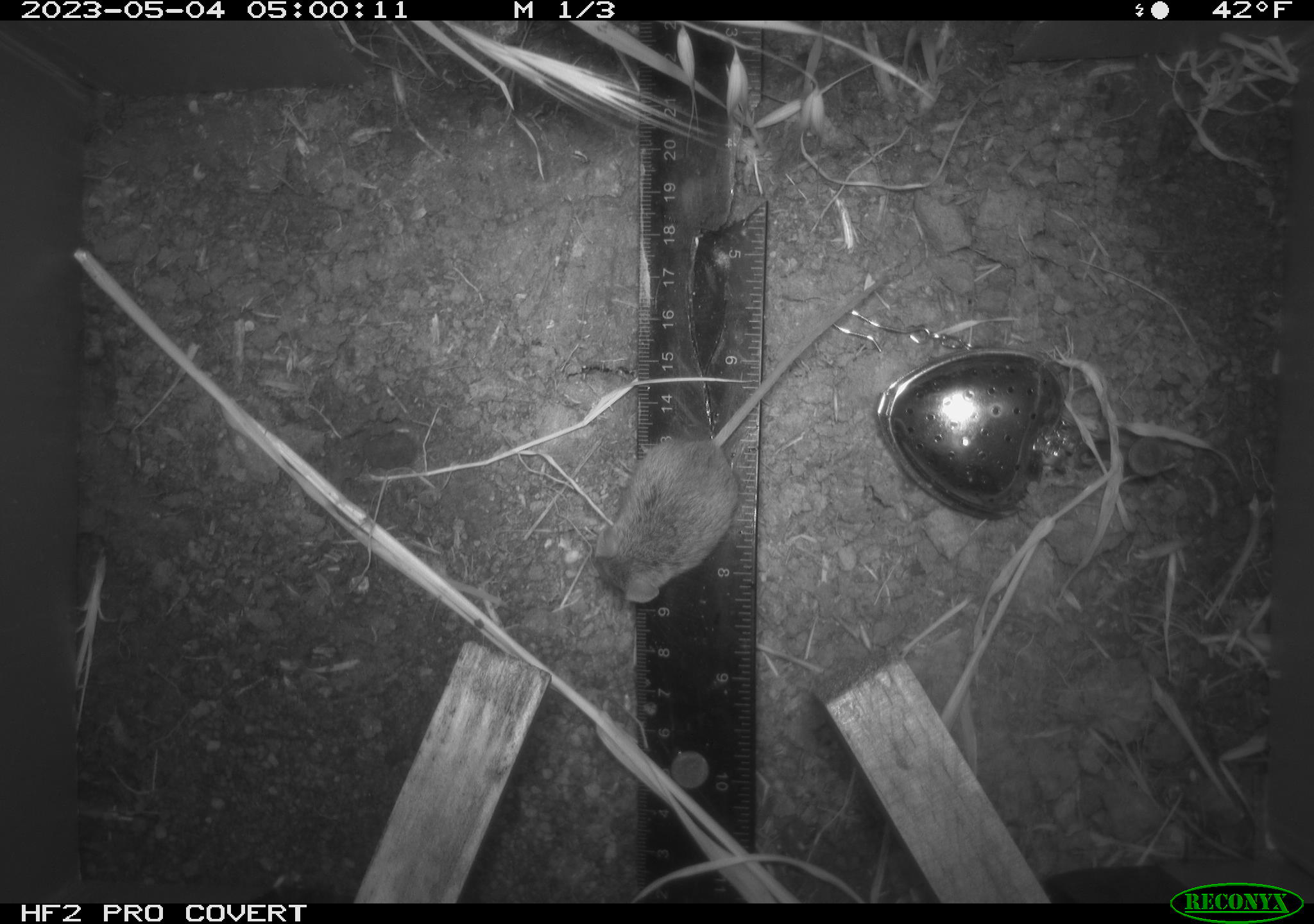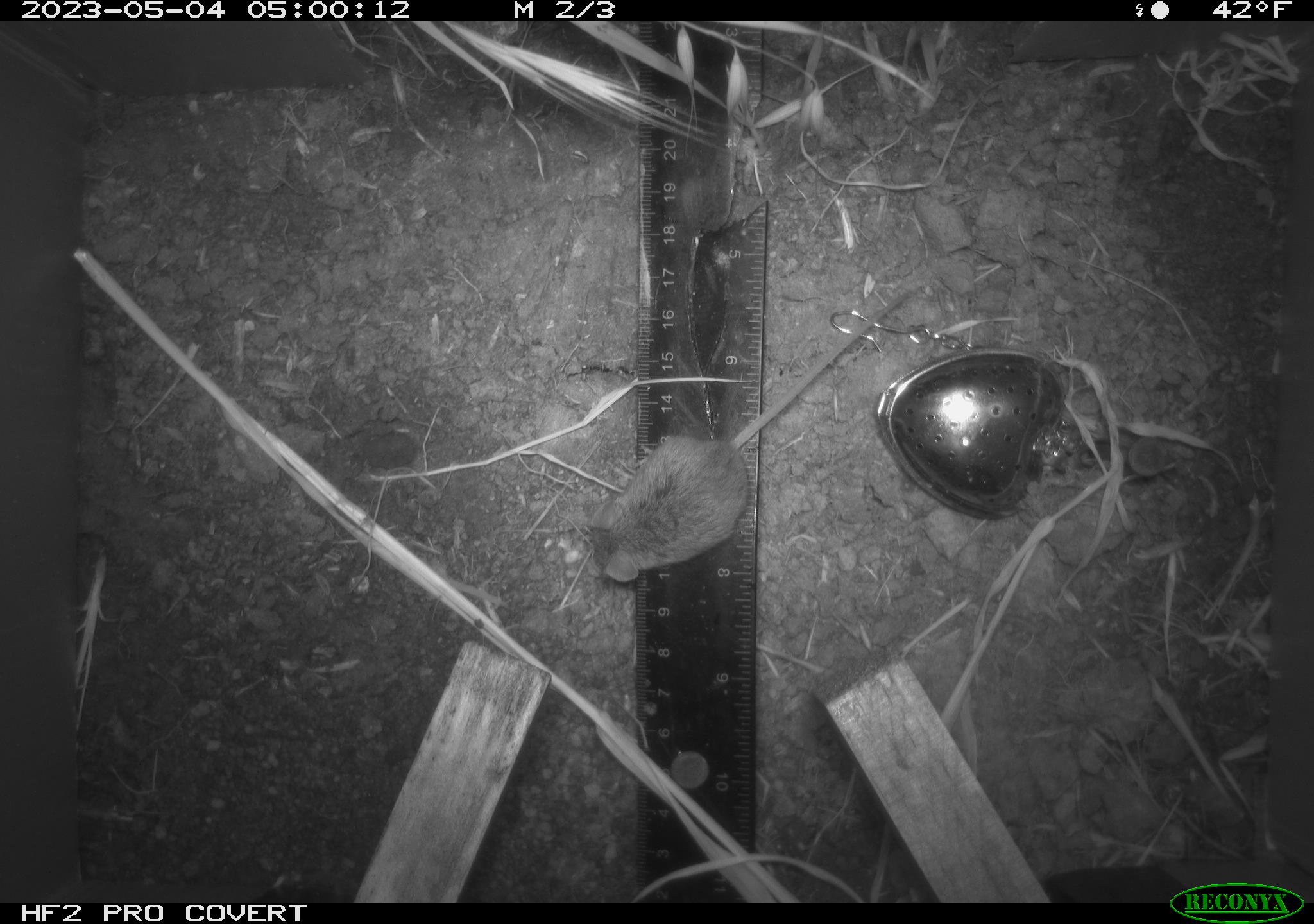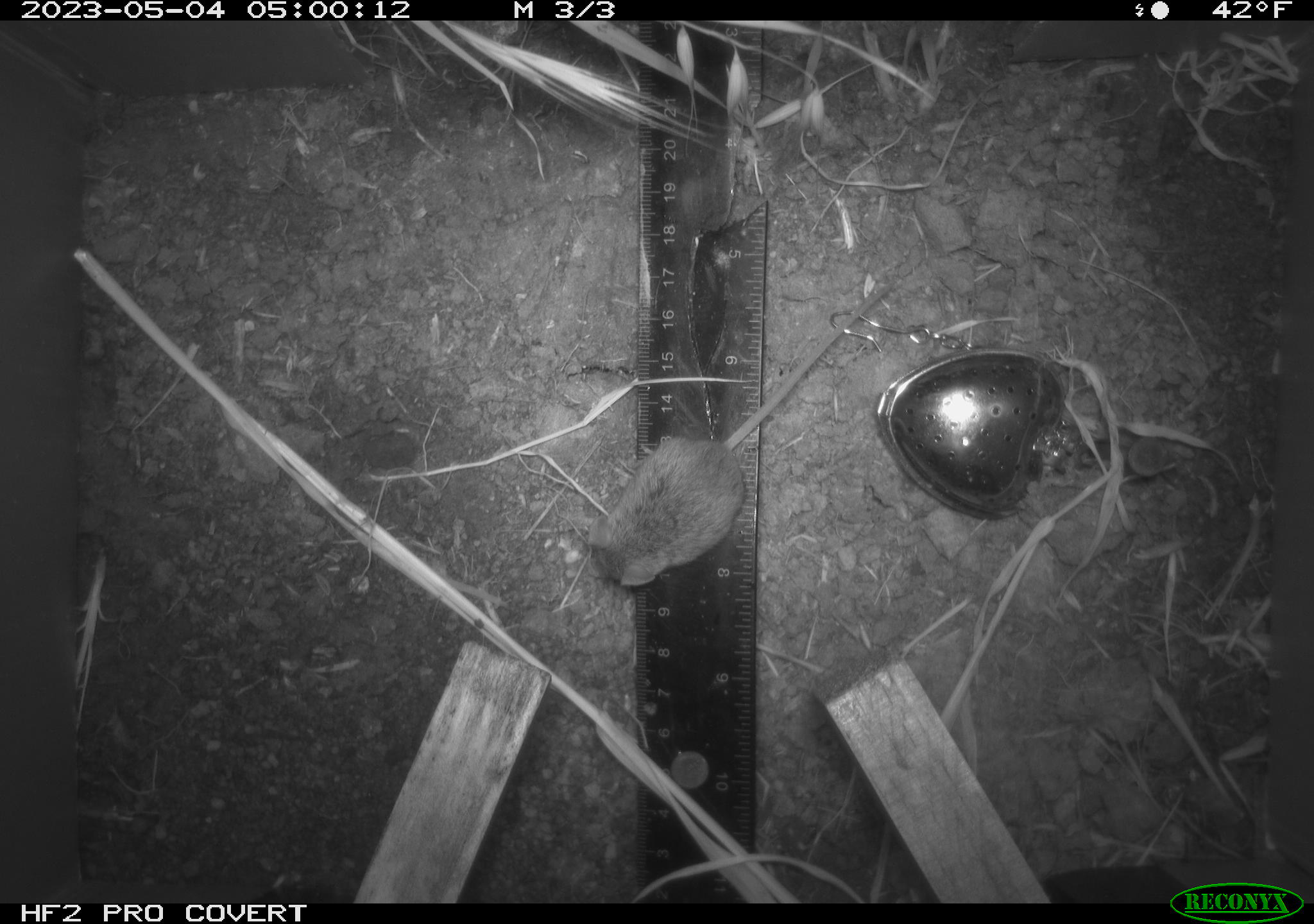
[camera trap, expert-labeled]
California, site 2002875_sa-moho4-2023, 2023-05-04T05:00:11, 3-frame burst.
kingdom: Animalia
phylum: Chordata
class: Mammalia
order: Rodentia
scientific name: Rodentia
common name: mouse species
Mouse species (Rodentia).